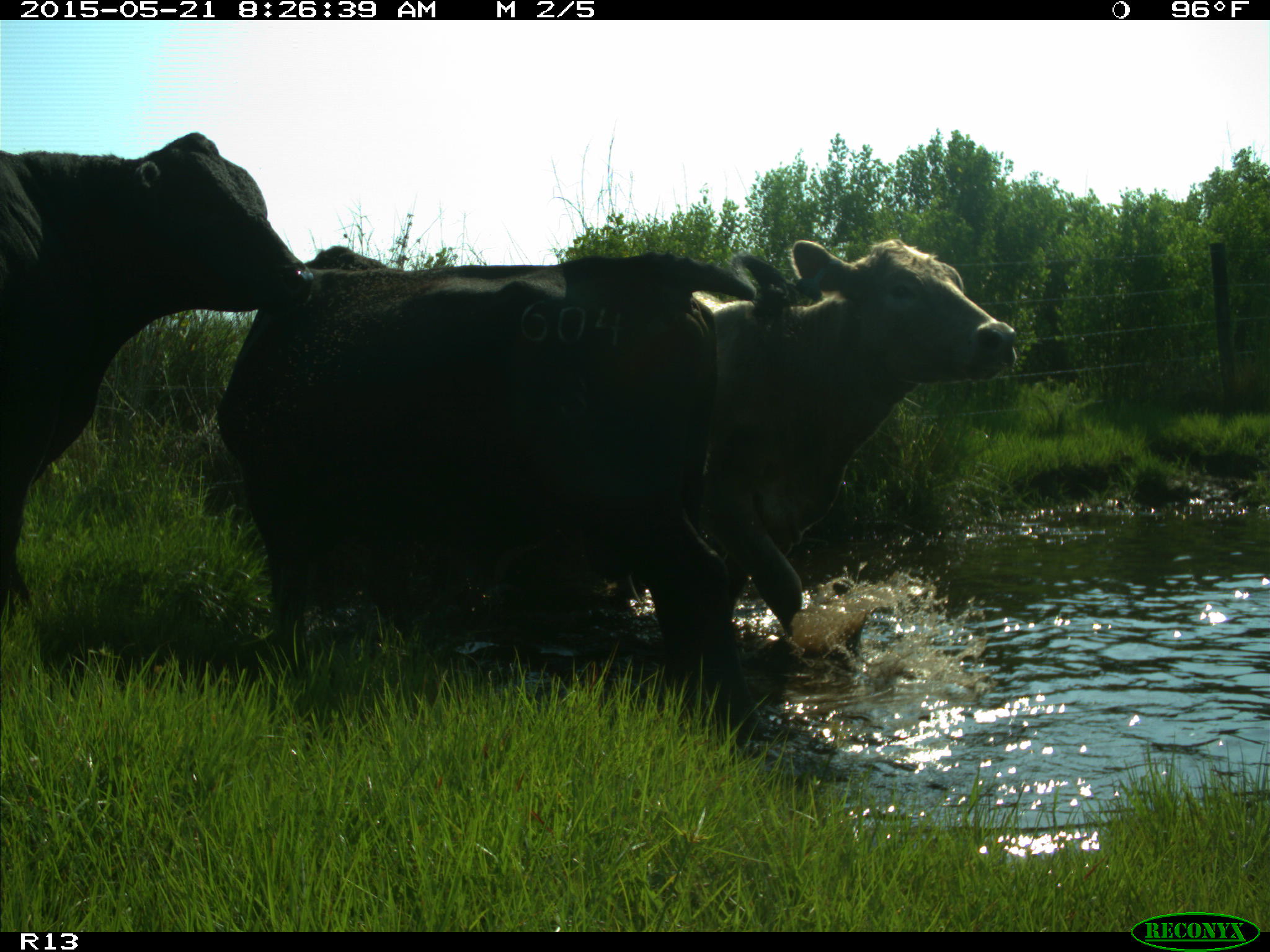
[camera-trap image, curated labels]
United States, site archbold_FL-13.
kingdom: Animalia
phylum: Chordata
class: Mammalia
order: Artiodactyla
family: Bovidae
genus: Bos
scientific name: Bos taurus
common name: domestic cow